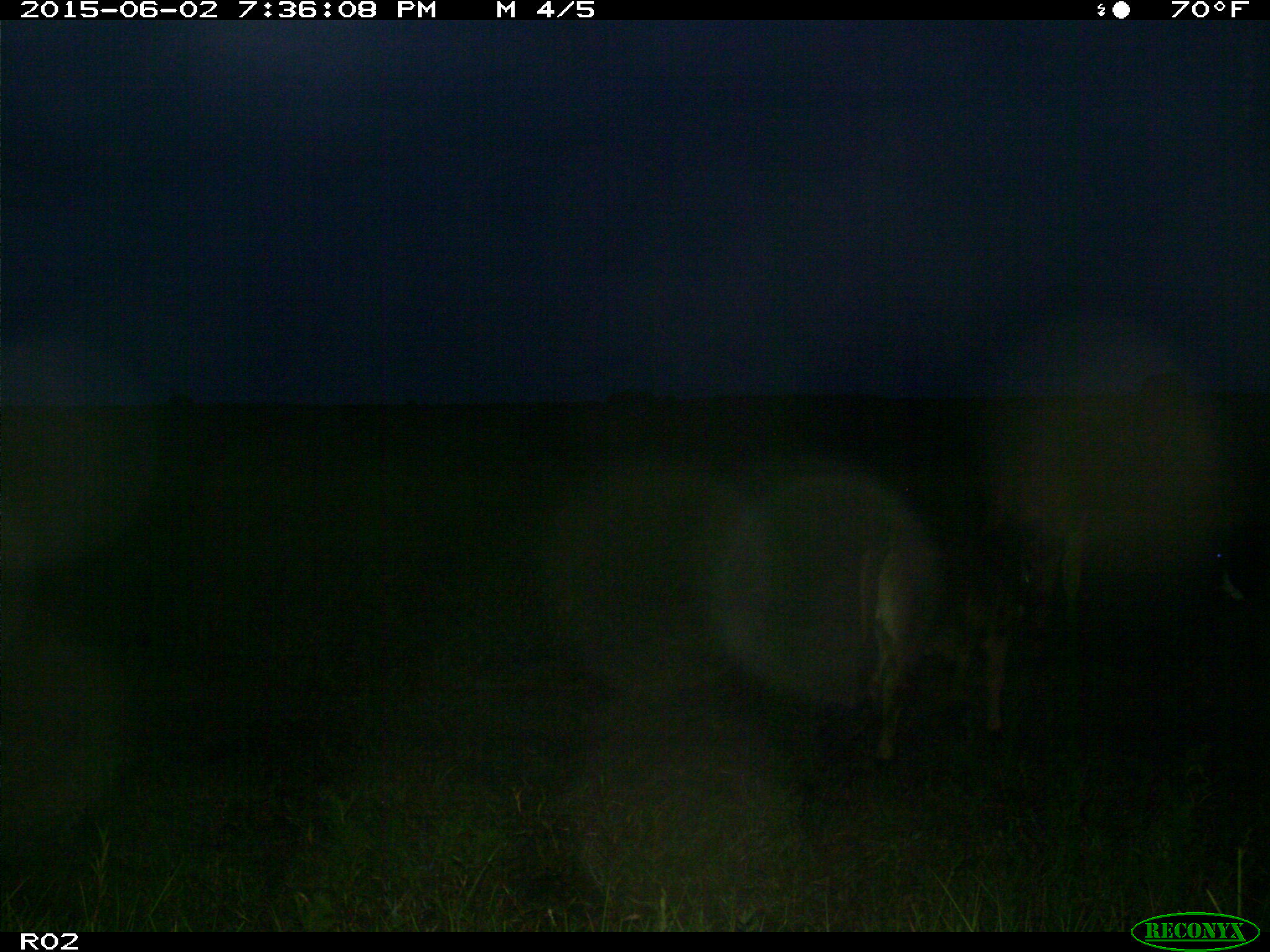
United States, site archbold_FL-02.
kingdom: Animalia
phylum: Chordata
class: Mammalia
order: Artiodactyla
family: Bovidae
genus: Bos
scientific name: Bos taurus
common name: domestic cow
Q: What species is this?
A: Bos taurus (domestic cow).